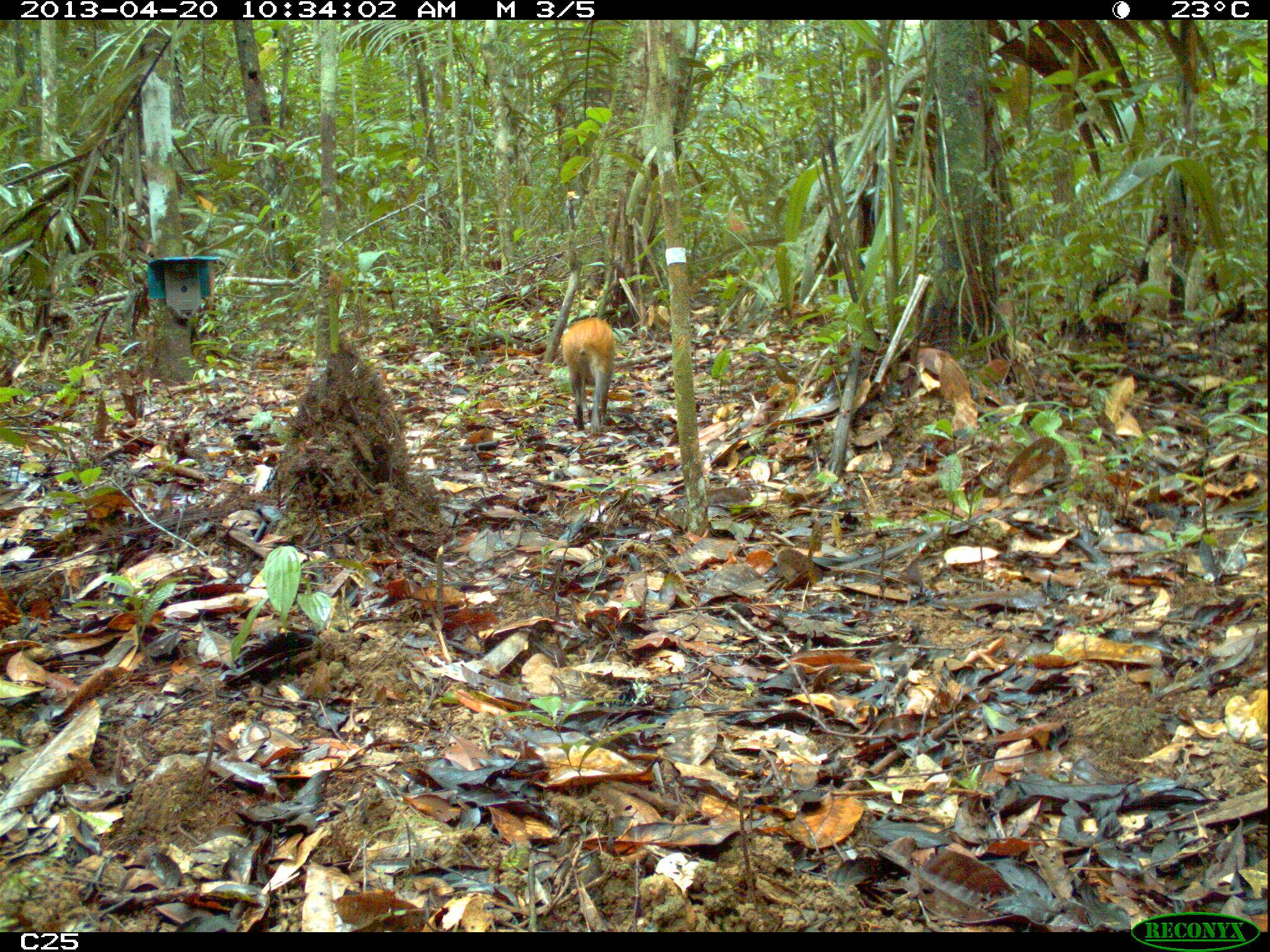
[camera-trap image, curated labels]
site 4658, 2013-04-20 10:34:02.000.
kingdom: Animalia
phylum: Chordata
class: Mammalia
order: Rodentia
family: Dasyproctidae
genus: Dasyprocta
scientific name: Dasyprocta leporina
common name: red-rumped agouti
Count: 1.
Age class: adult.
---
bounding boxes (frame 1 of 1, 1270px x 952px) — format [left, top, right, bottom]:
dasyprocta leporina: [561, 314, 615, 436]